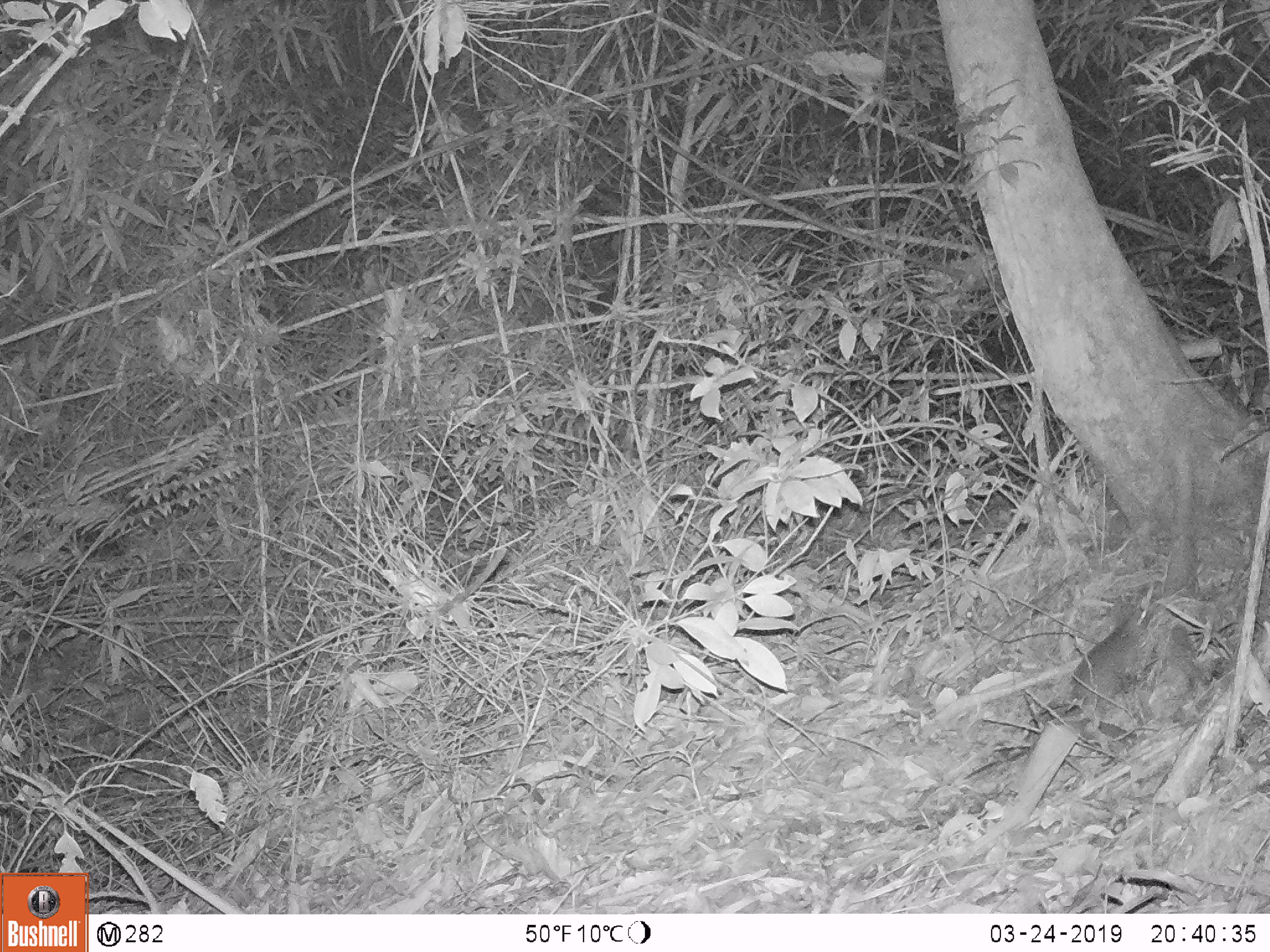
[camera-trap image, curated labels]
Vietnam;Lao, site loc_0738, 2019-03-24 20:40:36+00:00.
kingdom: Animalia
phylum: Chordata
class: Mammalia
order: Rodentia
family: Muridae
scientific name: Muridae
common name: old-world mice and rats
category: unidentified murid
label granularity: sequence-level